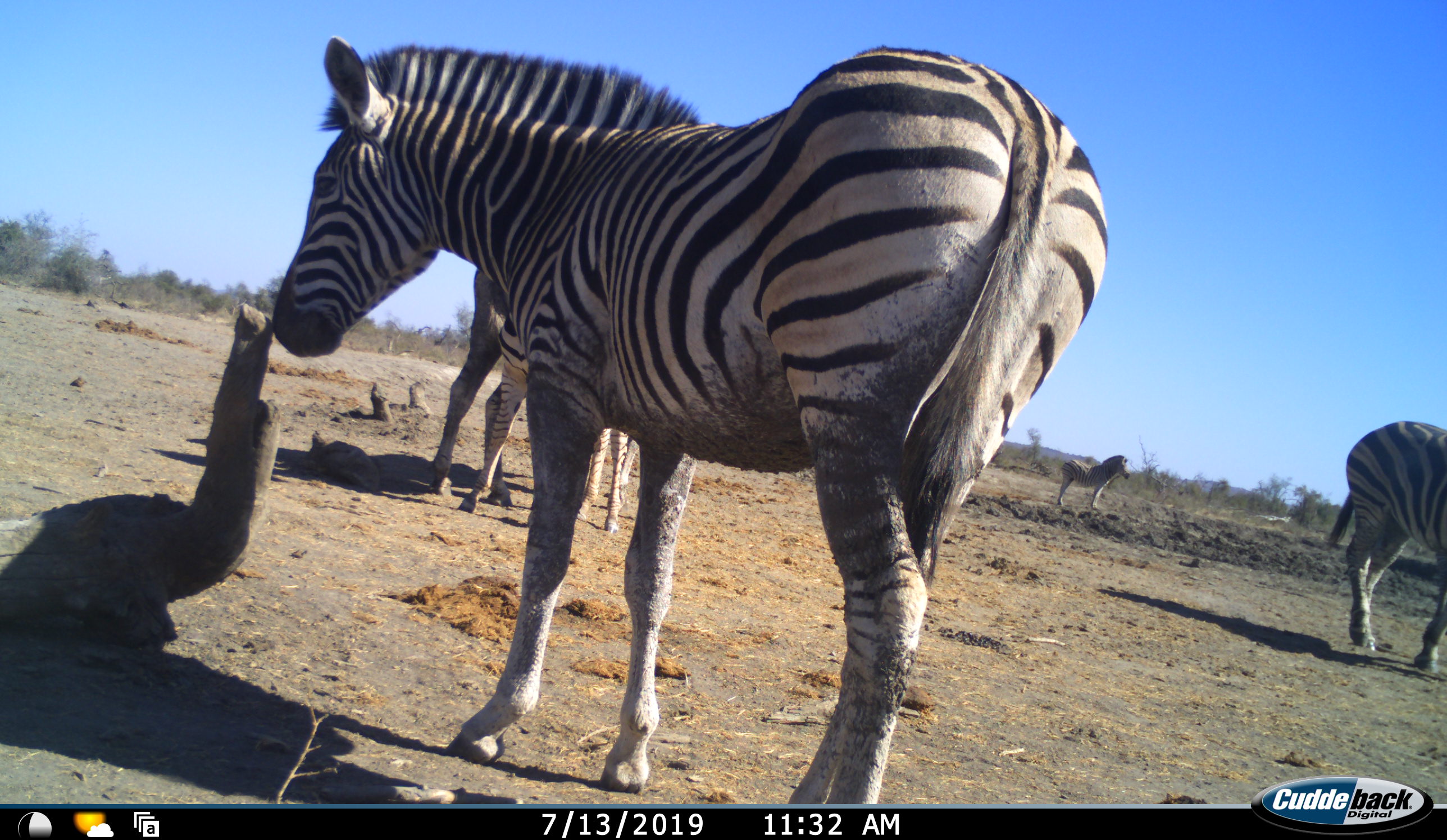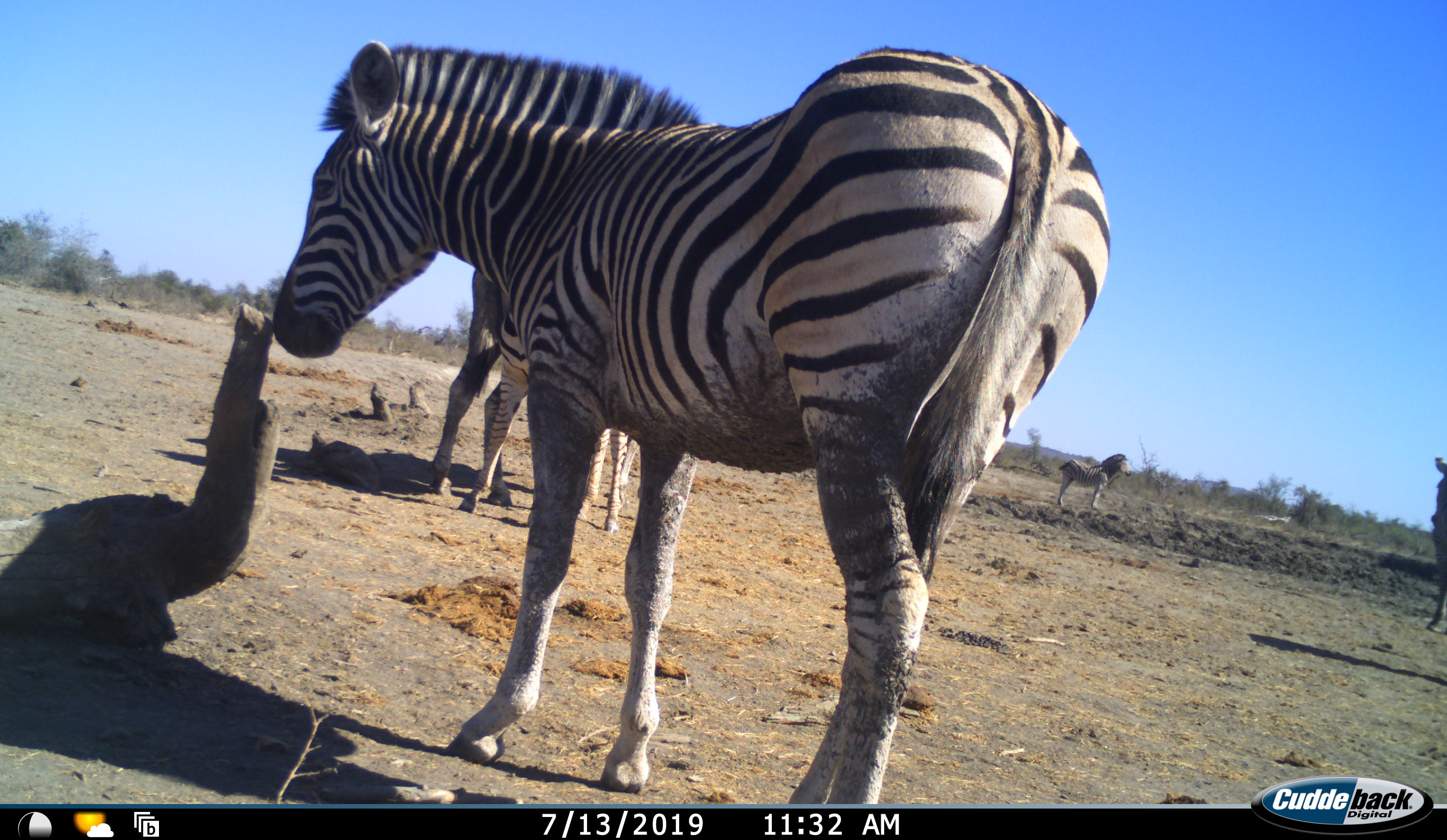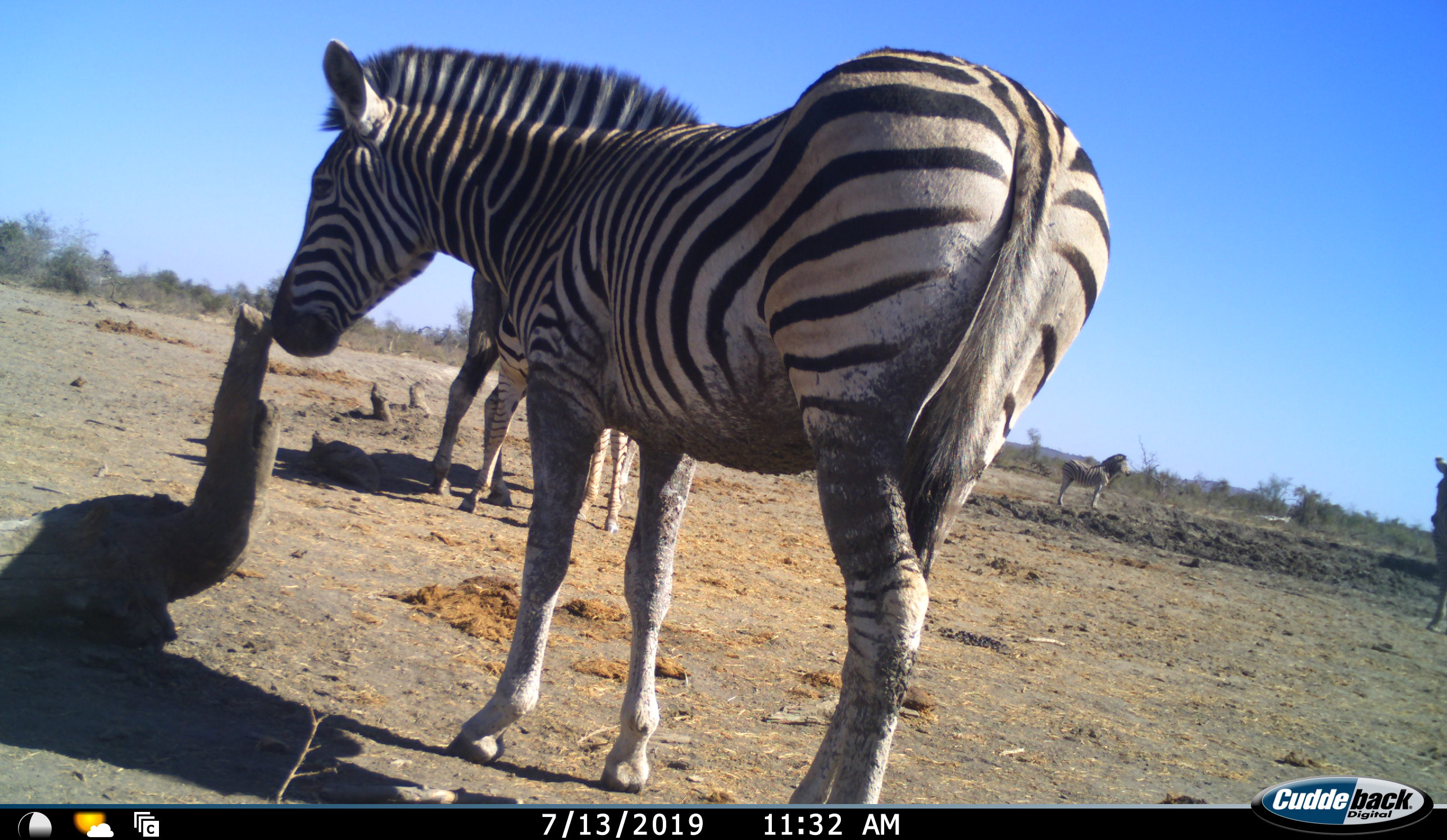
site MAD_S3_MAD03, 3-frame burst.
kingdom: Animalia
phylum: Chordata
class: Mammalia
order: Perissodactyla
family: Equidae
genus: Equus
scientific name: Equus quagga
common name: plains zebra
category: zebraplains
Zebraplains (plains zebra) (Equus quagga), count 4. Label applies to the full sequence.